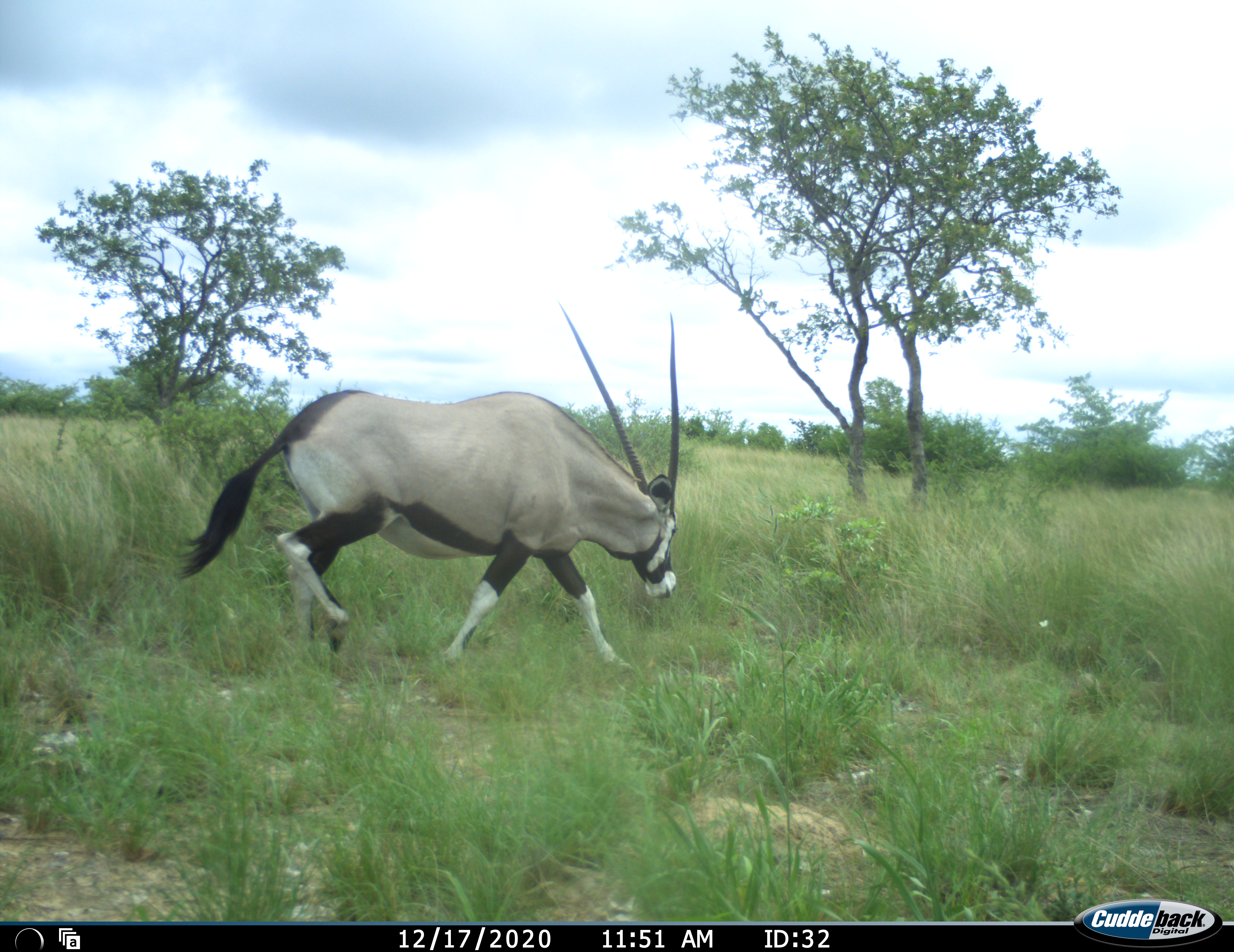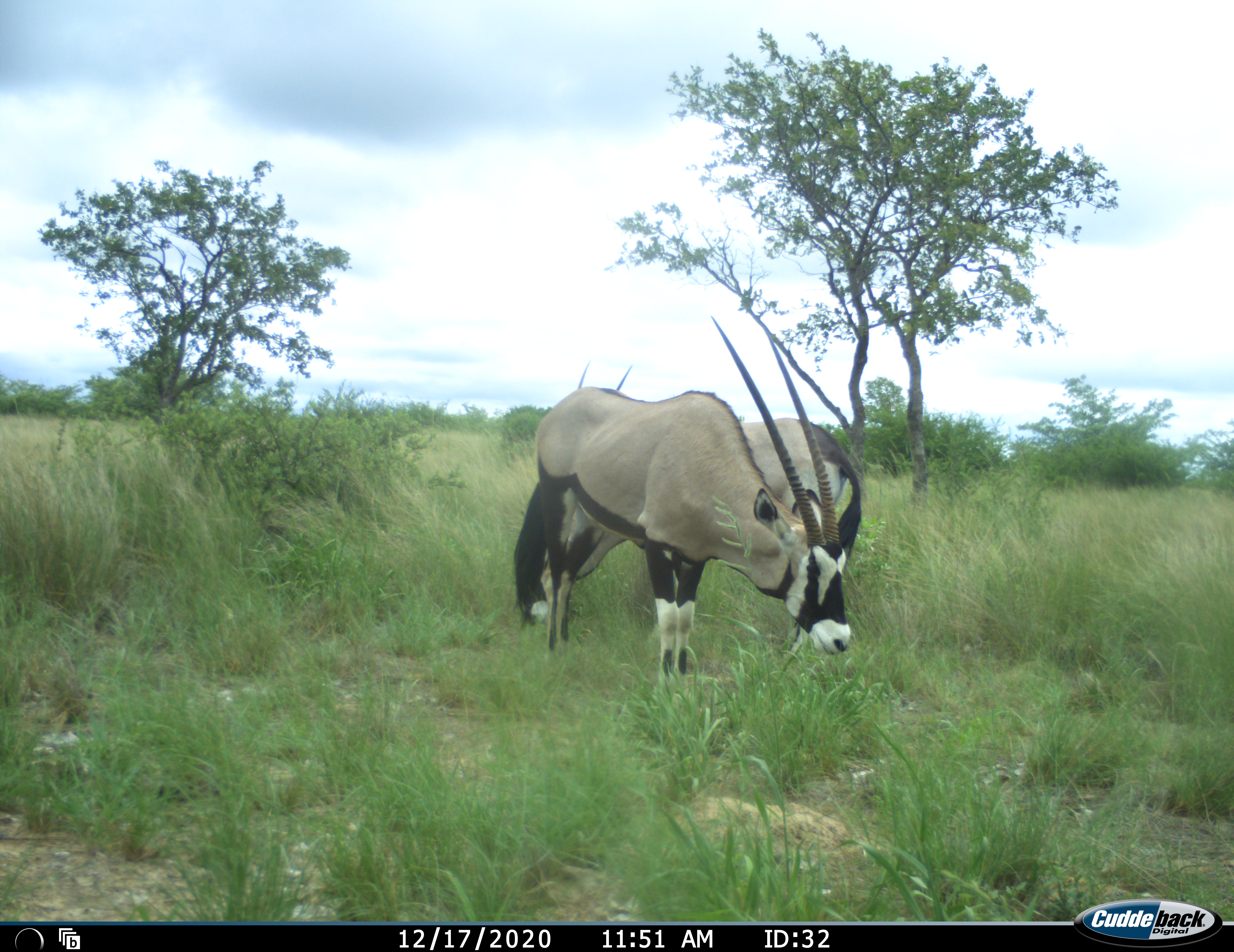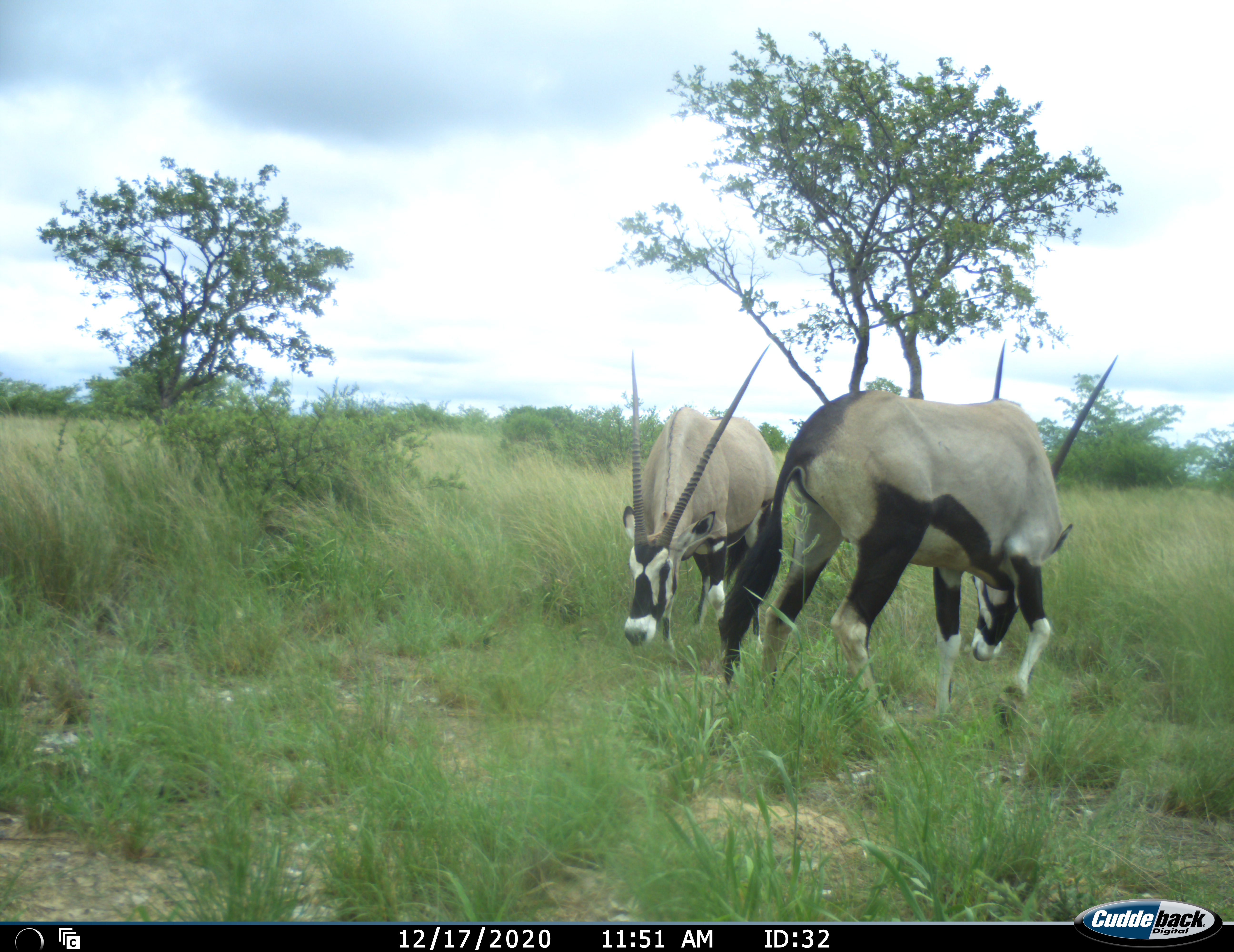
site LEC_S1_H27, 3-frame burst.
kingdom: Animalia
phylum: Chordata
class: Mammalia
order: Artiodactyla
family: Bovidae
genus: Oryx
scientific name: Oryx gazella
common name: gemsbok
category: oryx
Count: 2.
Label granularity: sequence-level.